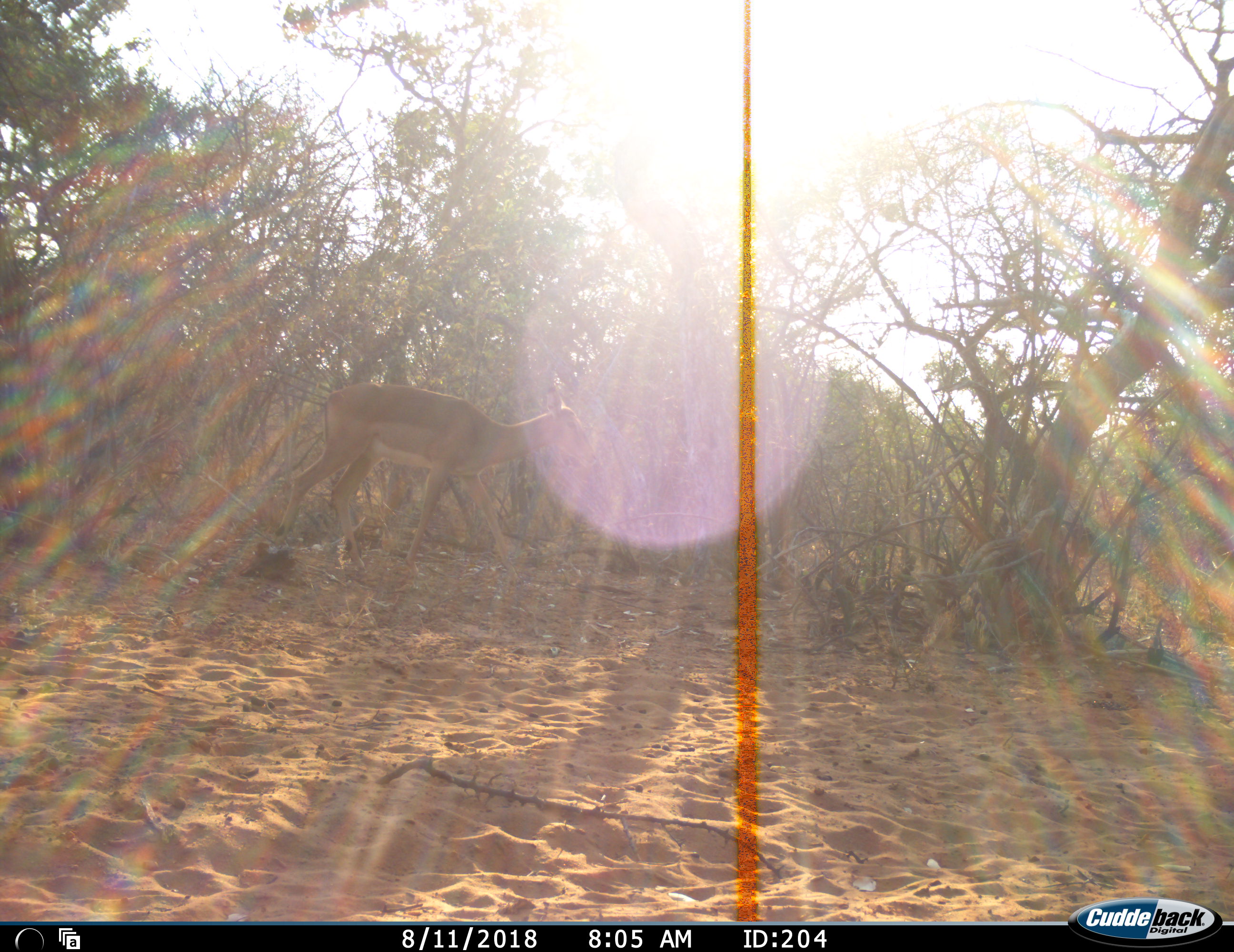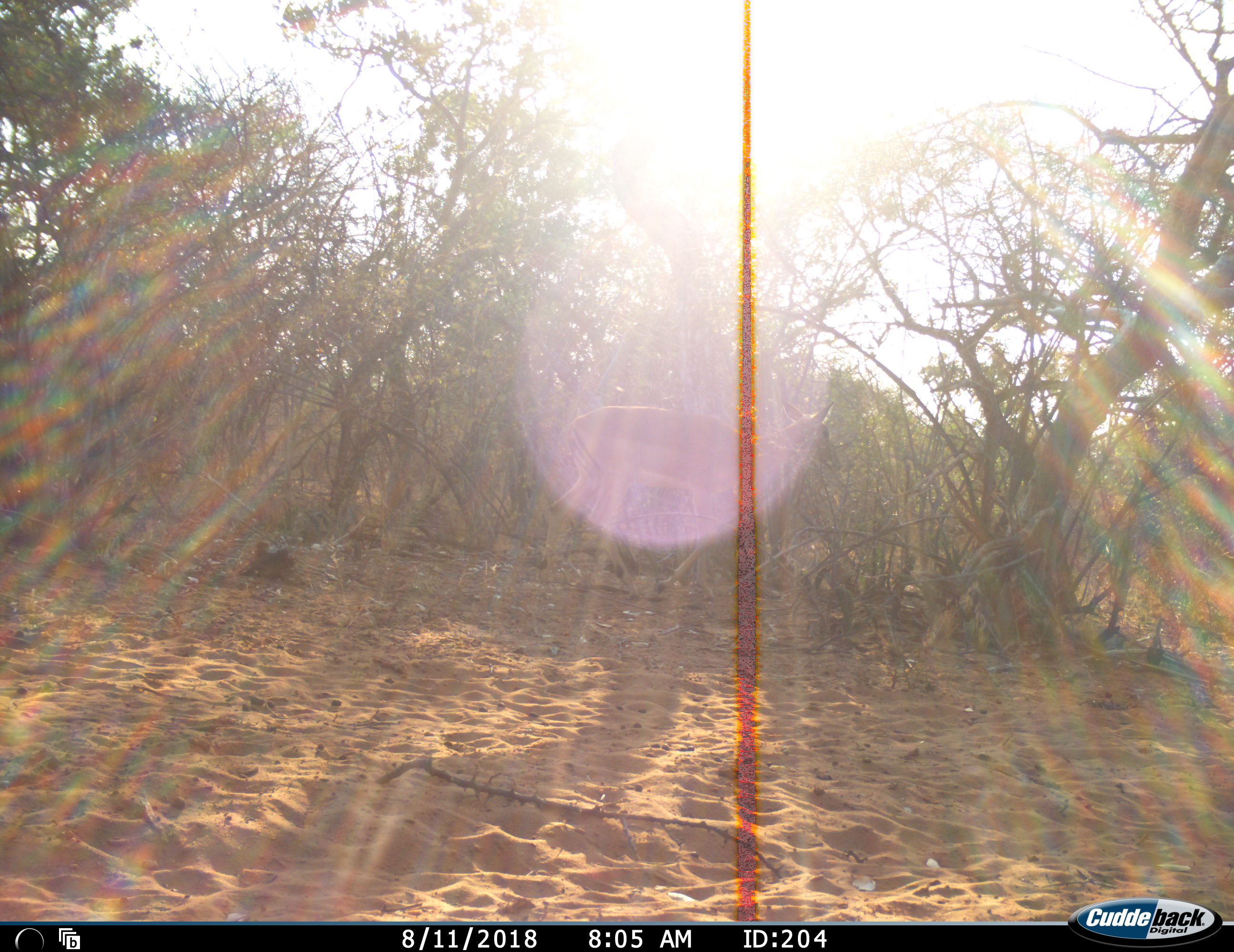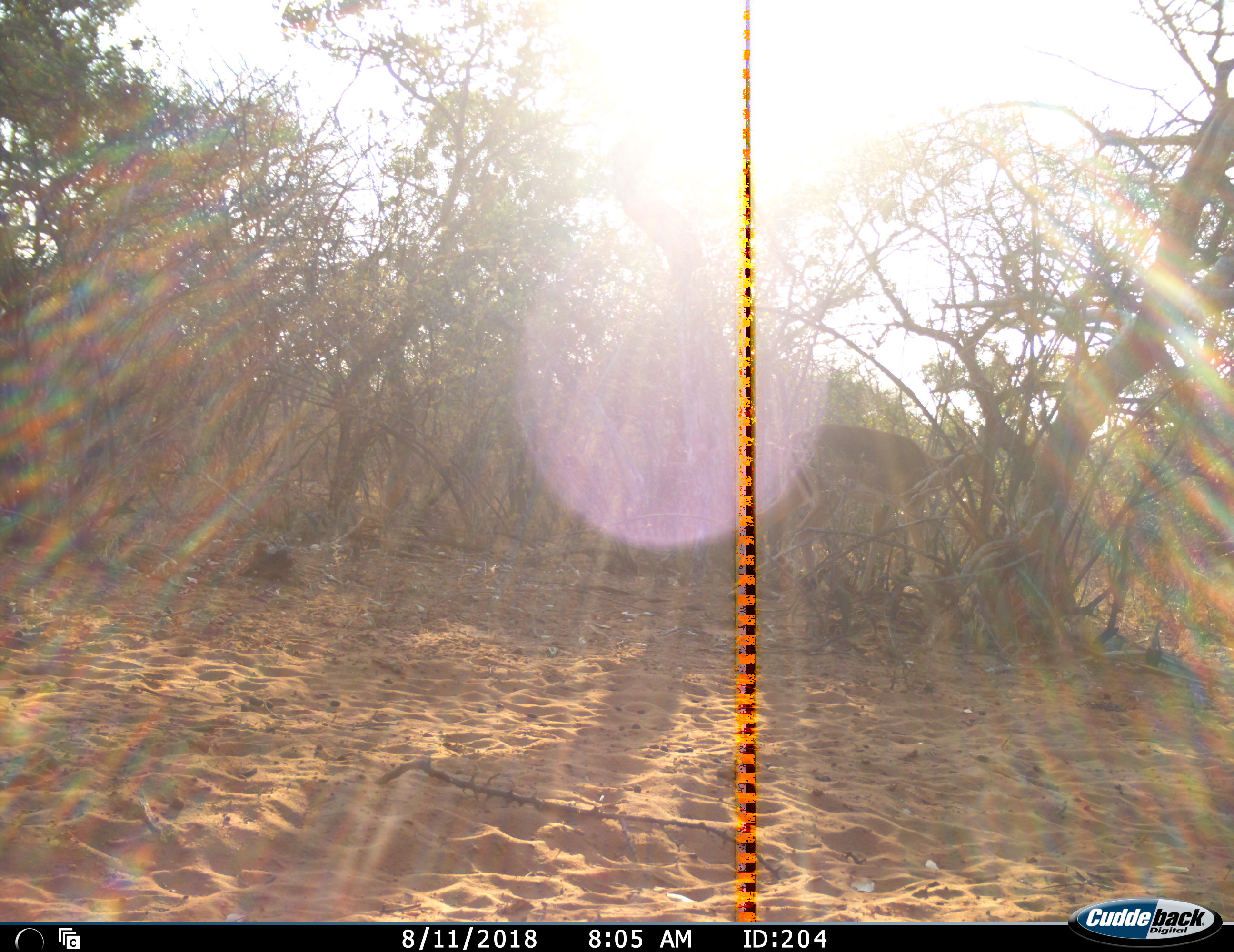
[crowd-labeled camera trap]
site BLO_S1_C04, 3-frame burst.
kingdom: Animalia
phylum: Chordata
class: Mammalia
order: Artiodactyla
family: Bovidae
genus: Aepyceros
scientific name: Aepyceros melampus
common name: impala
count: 1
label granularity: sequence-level